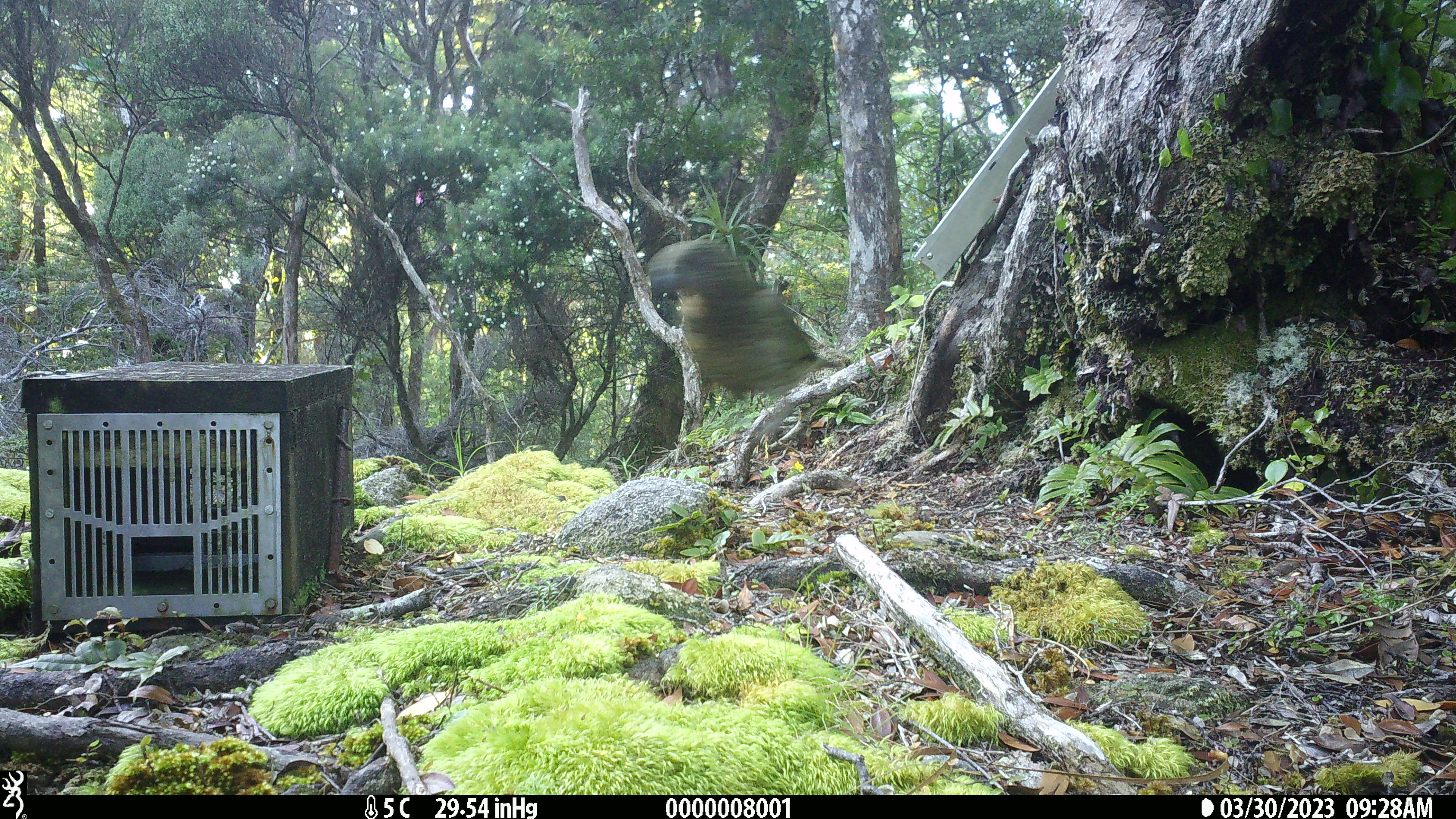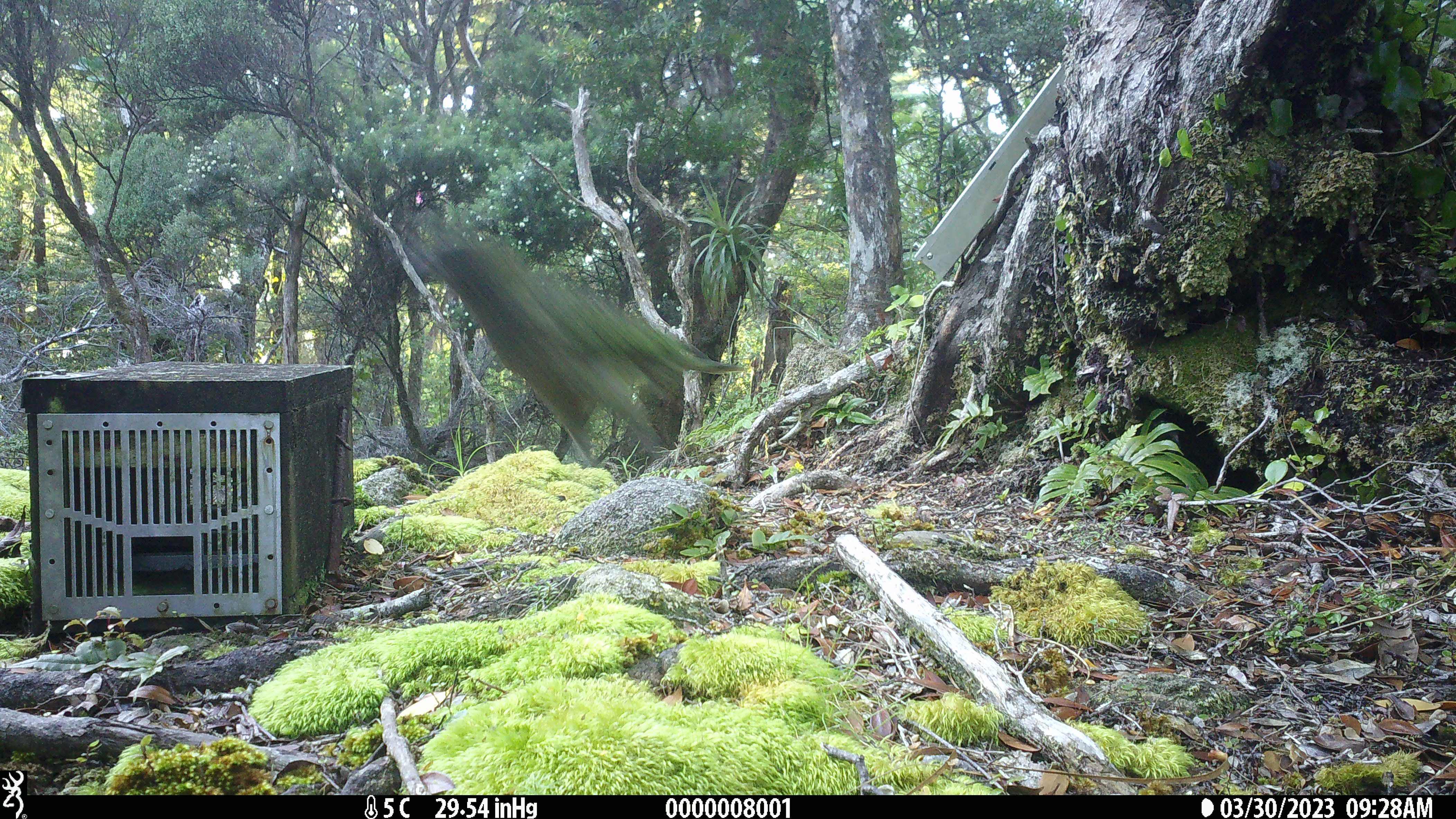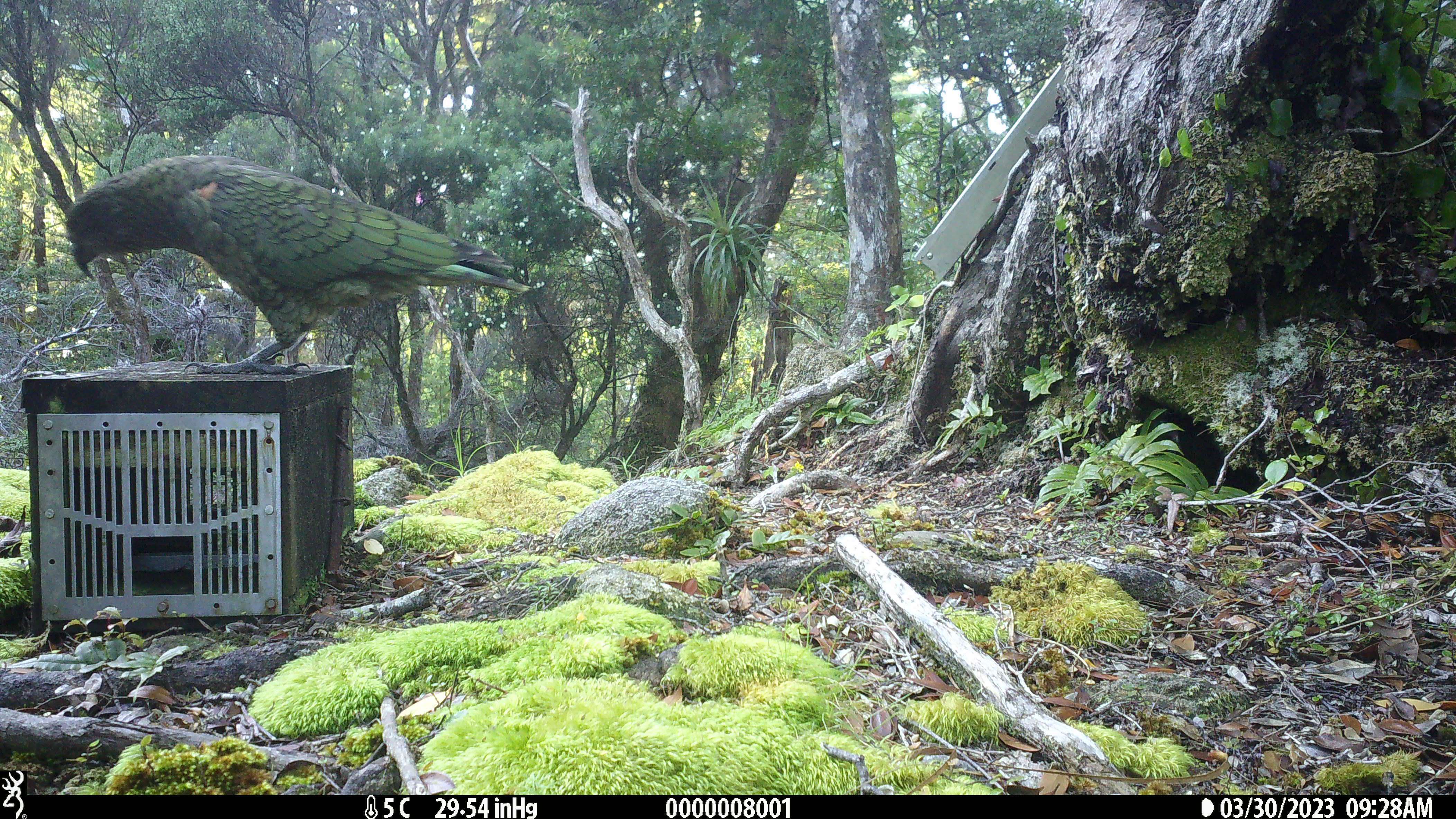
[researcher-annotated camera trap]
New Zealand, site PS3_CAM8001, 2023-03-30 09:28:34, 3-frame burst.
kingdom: Animalia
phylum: Chordata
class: Aves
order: Psittaciformes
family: Strigopidae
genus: Nestor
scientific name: Nestor notabilis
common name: kea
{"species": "kea (Nestor notabilis)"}